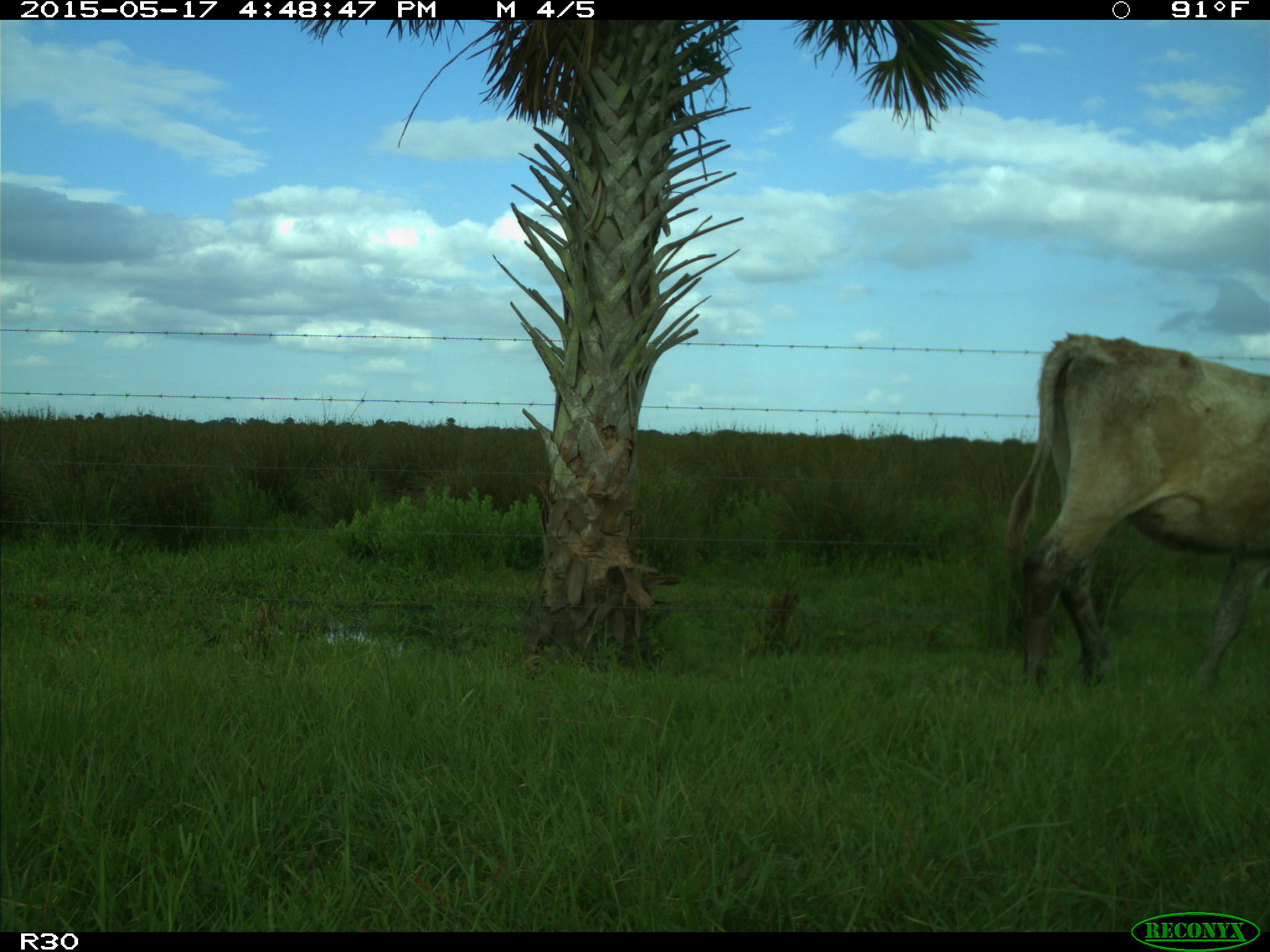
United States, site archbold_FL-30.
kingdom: Animalia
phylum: Chordata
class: Mammalia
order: Artiodactyla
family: Bovidae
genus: Bos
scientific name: Bos taurus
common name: domestic cow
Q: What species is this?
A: Bos taurus (domestic cow).